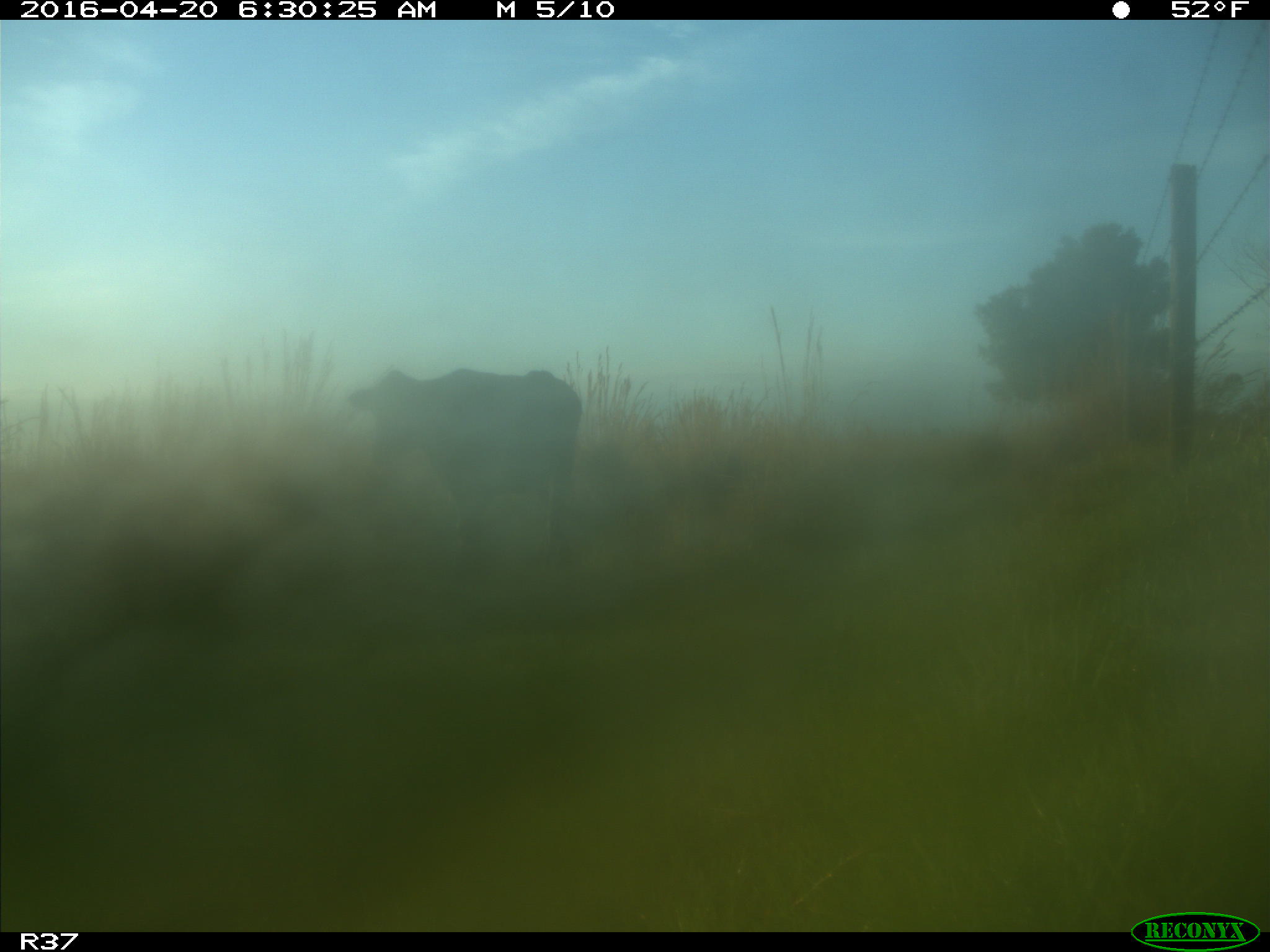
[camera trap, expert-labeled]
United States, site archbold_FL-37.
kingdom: Animalia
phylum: Chordata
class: Mammalia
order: Artiodactyla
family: Bovidae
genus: Bos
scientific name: Bos taurus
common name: domestic cow